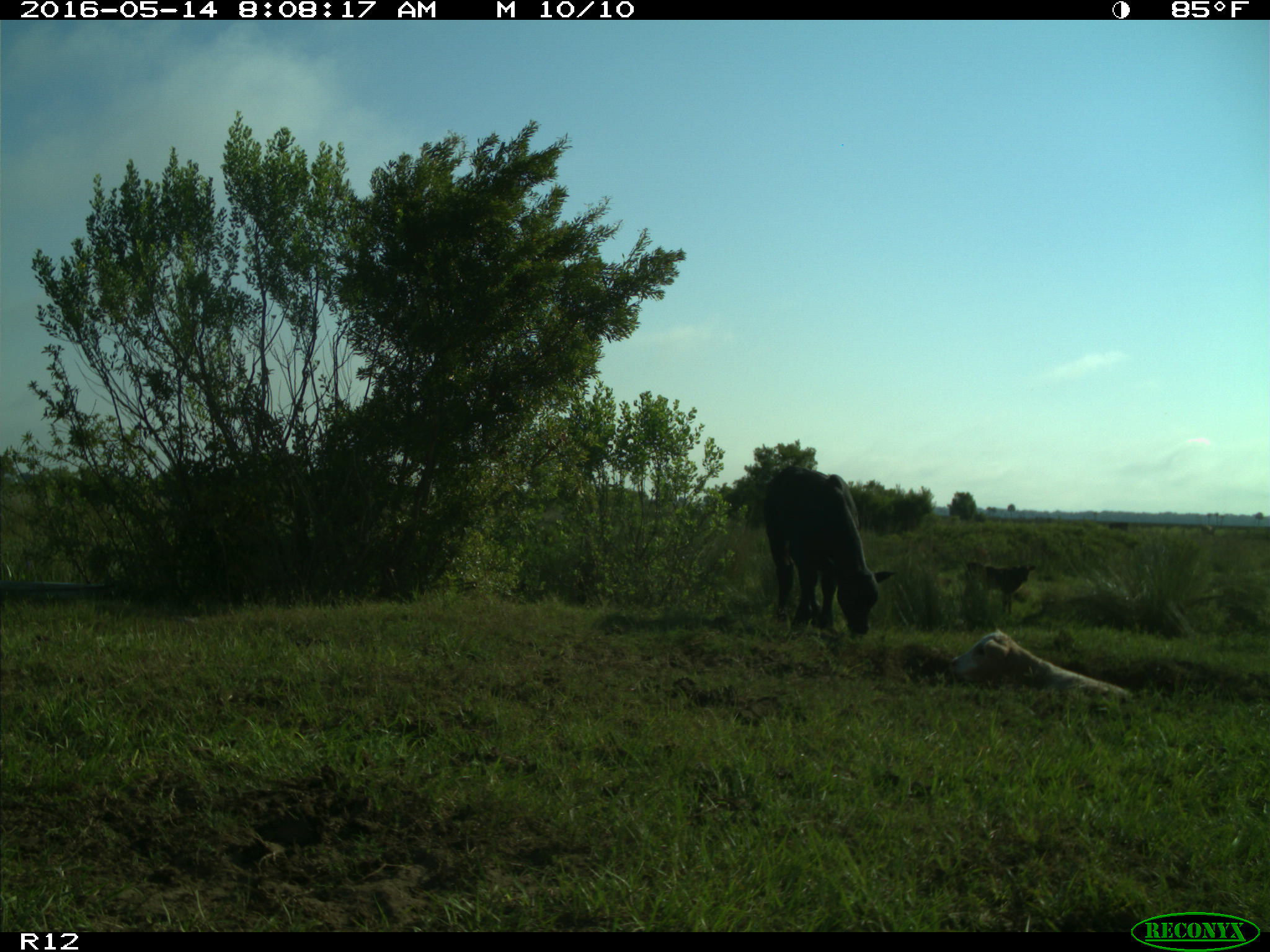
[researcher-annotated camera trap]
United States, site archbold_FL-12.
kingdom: Animalia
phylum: Chordata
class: Mammalia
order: Artiodactyla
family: Bovidae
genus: Bos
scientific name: Bos taurus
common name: domestic cow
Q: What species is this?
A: Bos taurus (domestic cow).